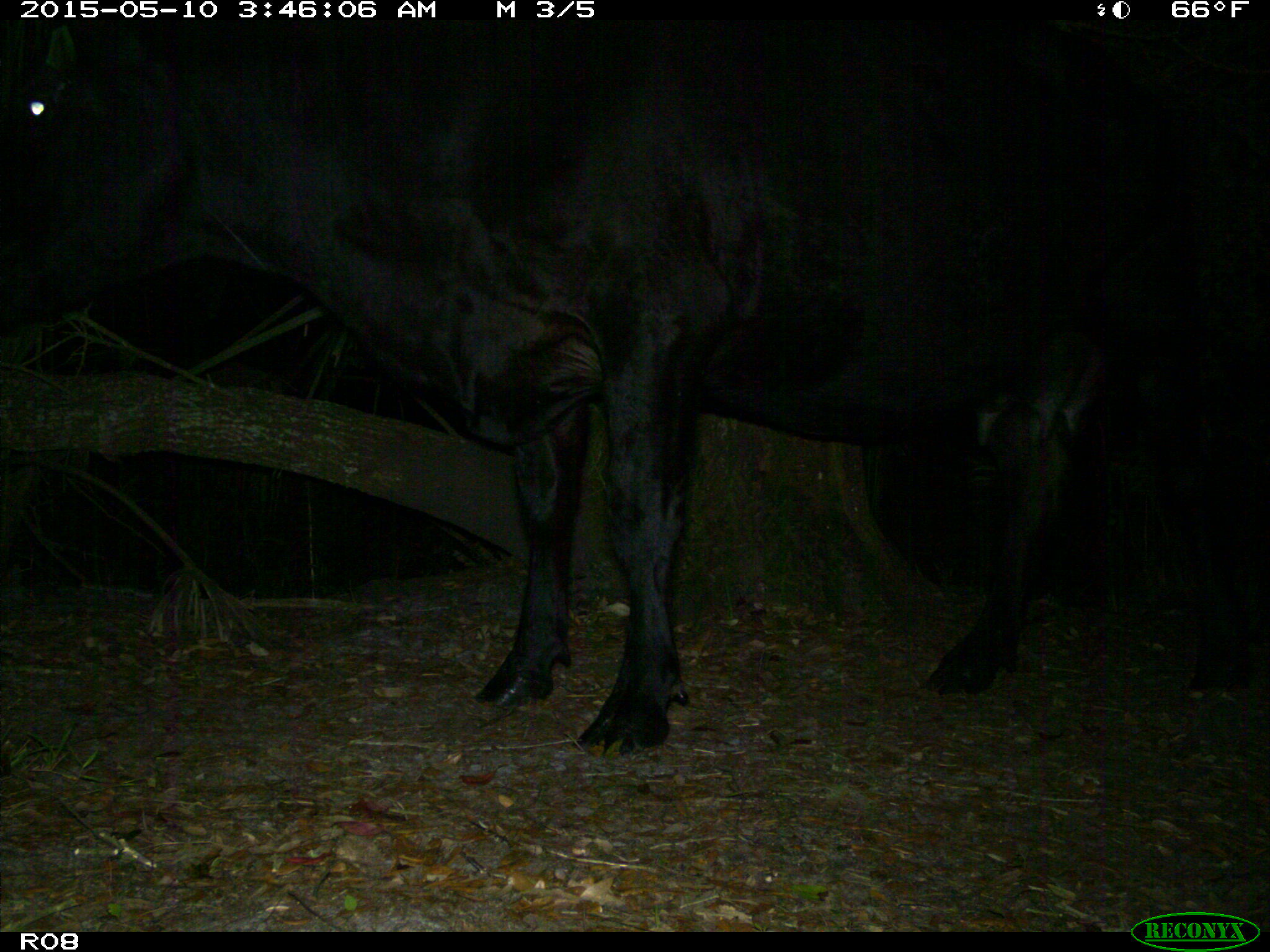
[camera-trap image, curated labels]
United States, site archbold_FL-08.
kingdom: Animalia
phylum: Chordata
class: Mammalia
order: Artiodactyla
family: Bovidae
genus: Bos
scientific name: Bos taurus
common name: domestic cow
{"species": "Bos taurus (domestic cow)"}